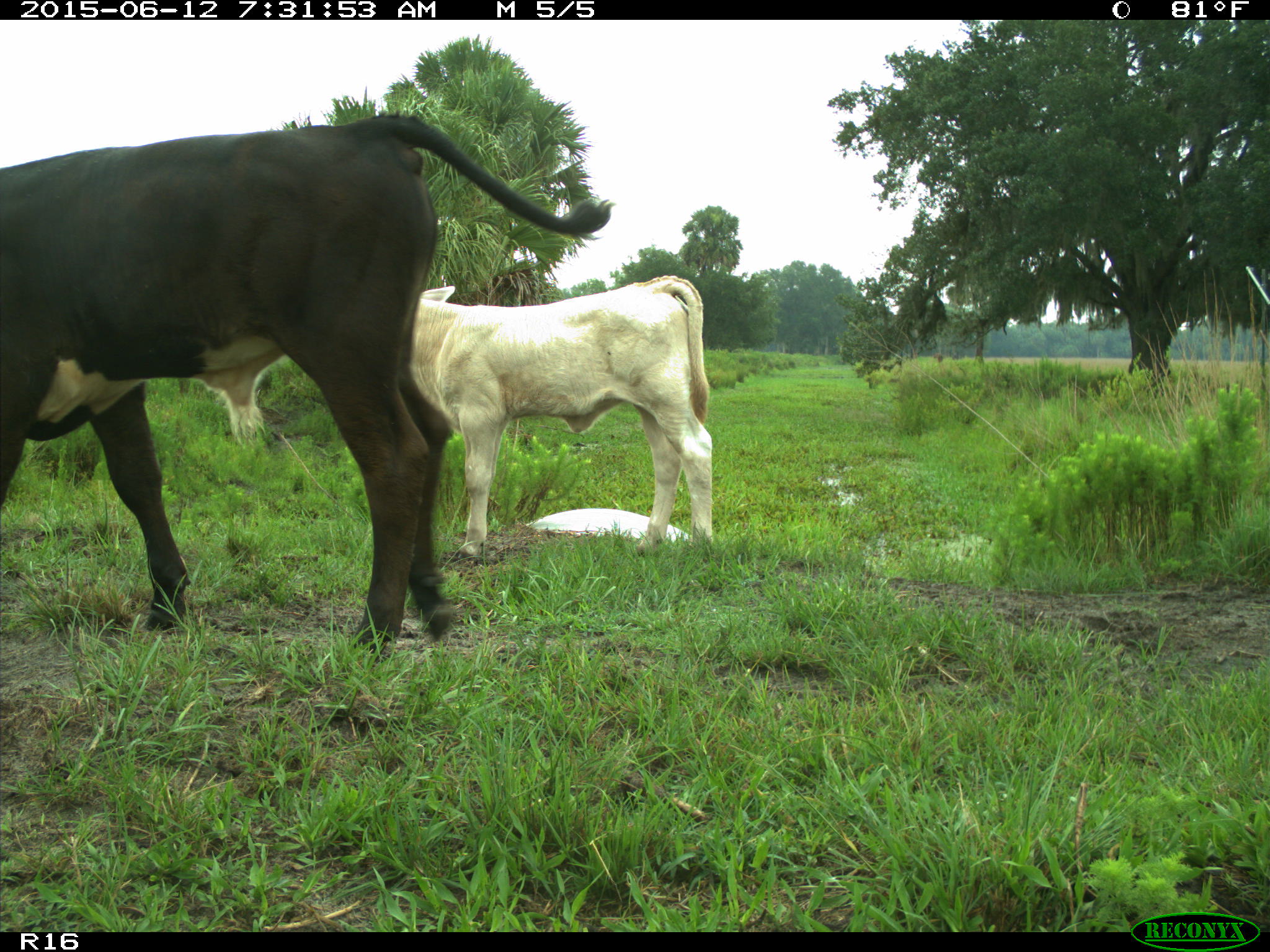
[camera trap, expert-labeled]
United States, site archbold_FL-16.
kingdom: Animalia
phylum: Chordata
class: Mammalia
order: Artiodactyla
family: Bovidae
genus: Bos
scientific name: Bos taurus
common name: domestic cow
Bos taurus (domestic cow).